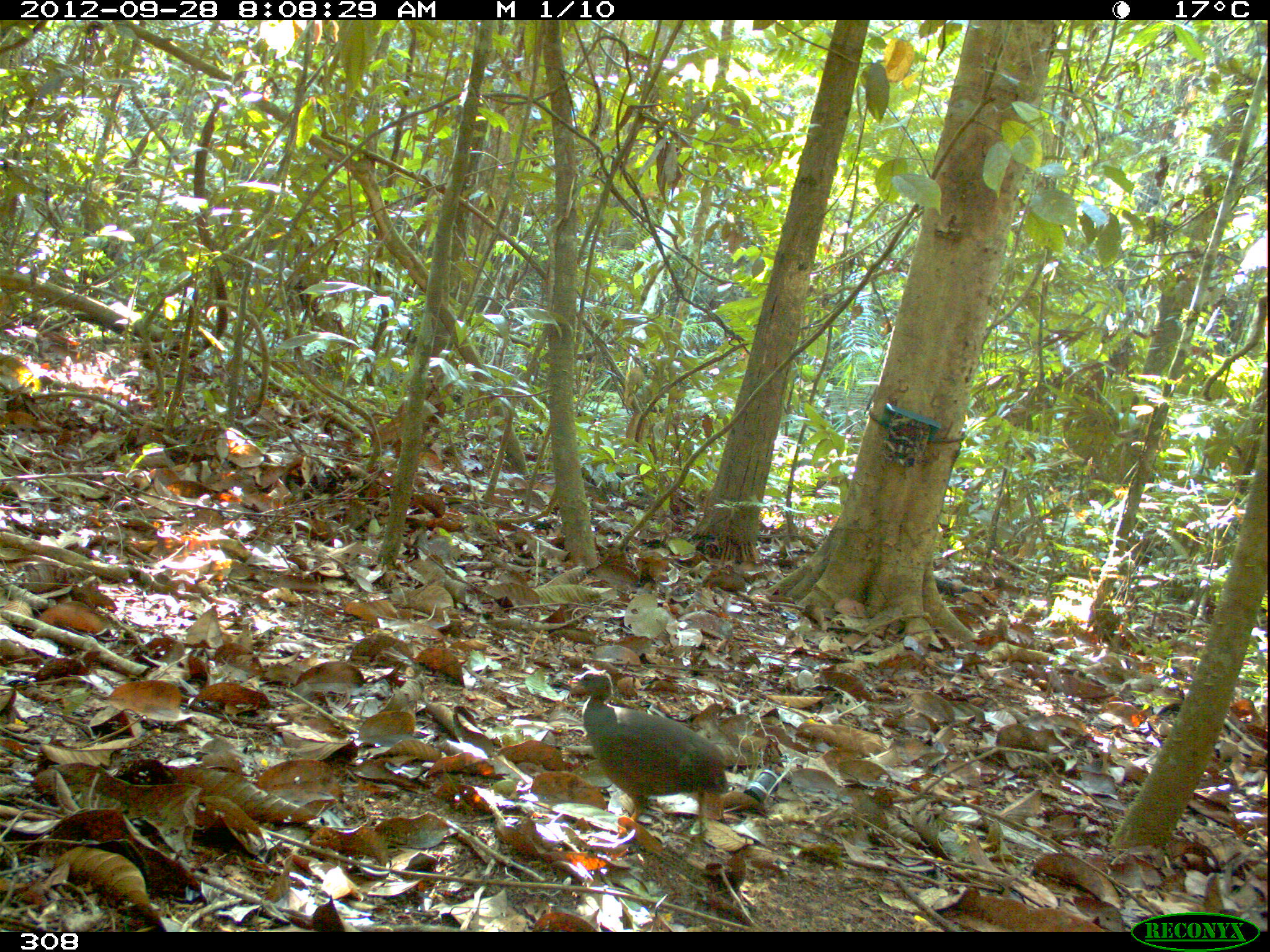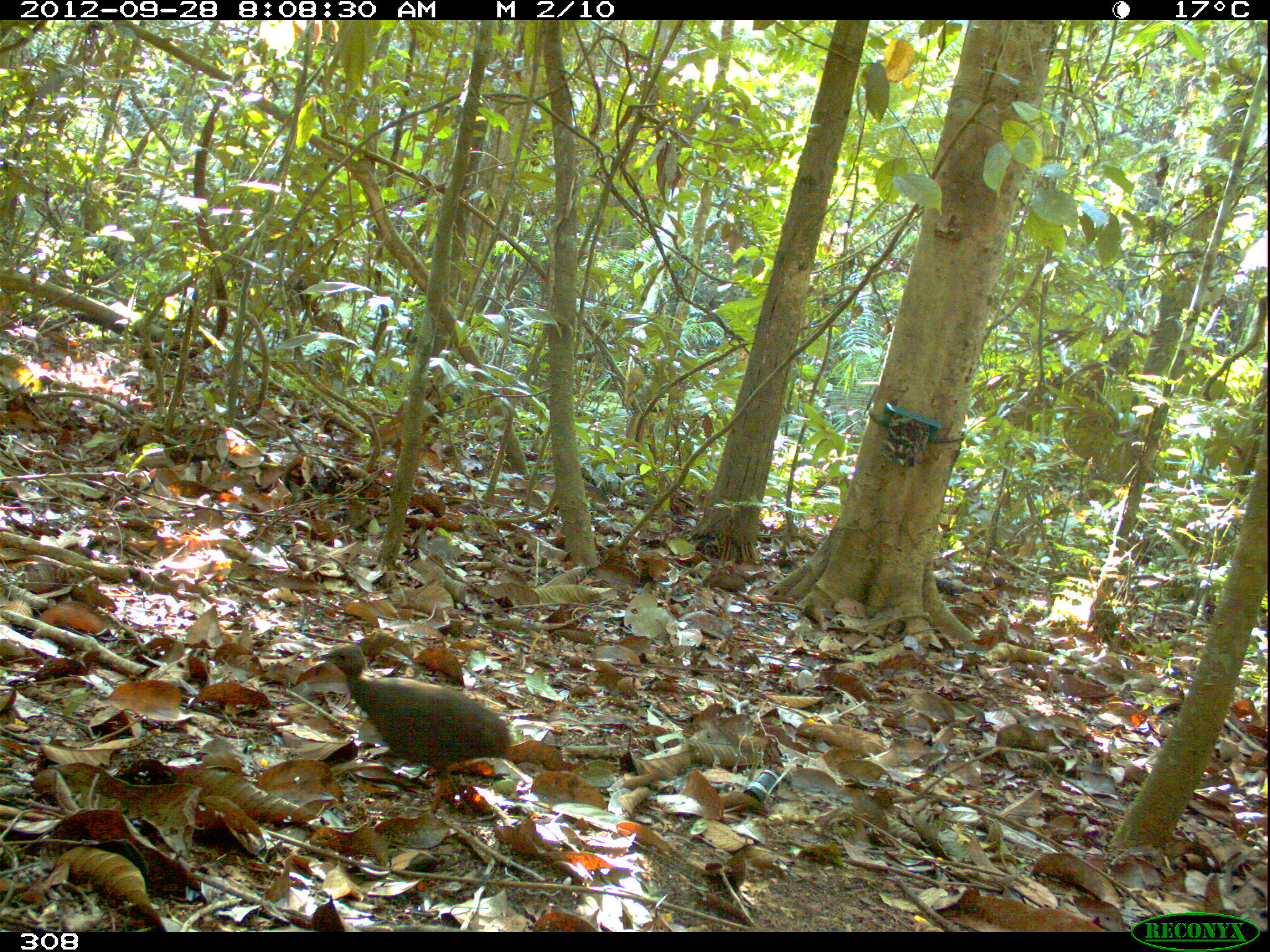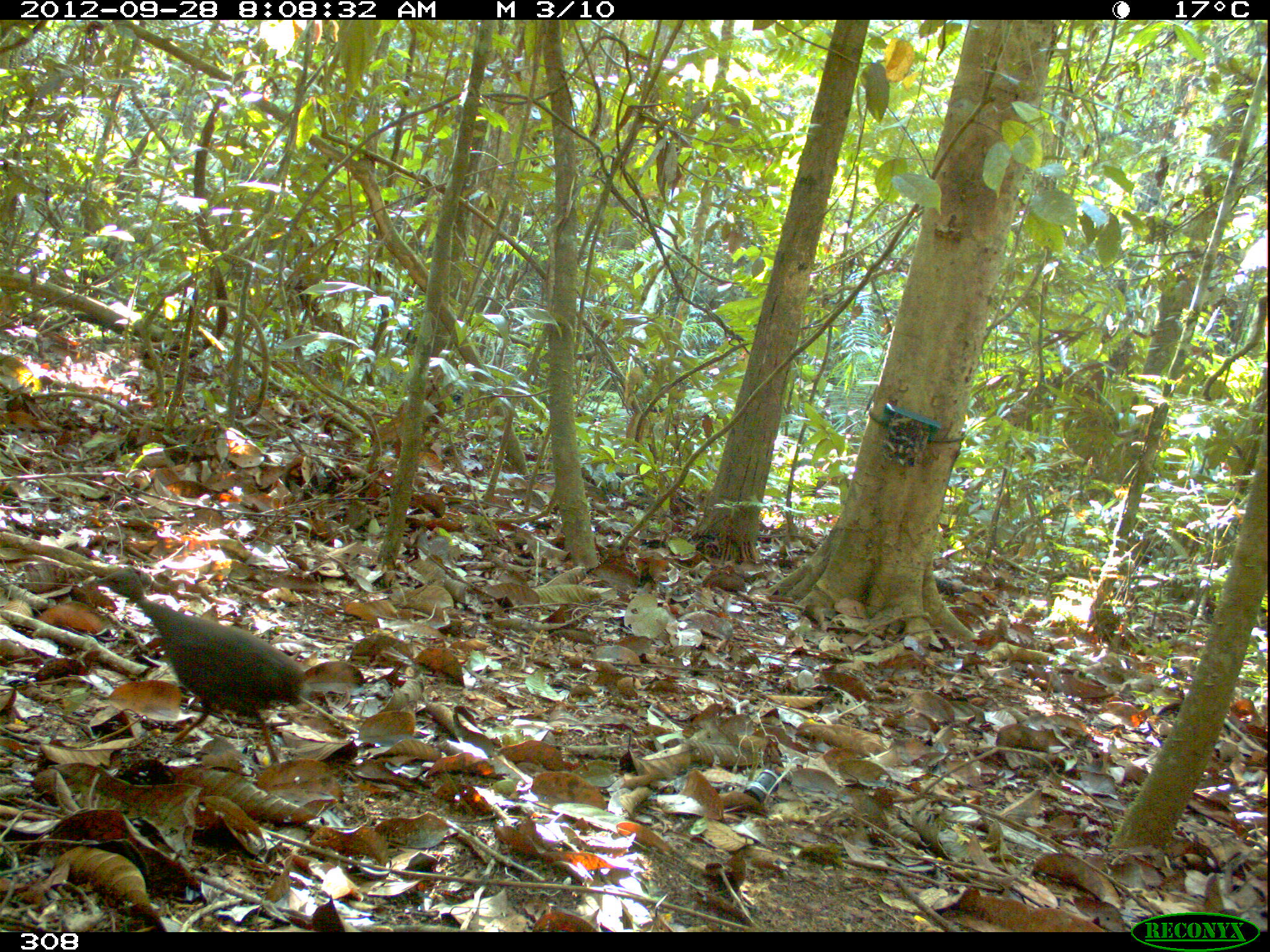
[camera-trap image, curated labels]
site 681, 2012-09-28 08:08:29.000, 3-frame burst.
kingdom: Animalia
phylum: Chordata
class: Aves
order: Galliformes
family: Phasianidae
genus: Alectoris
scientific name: Alectoris rufa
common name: red-legged partridge